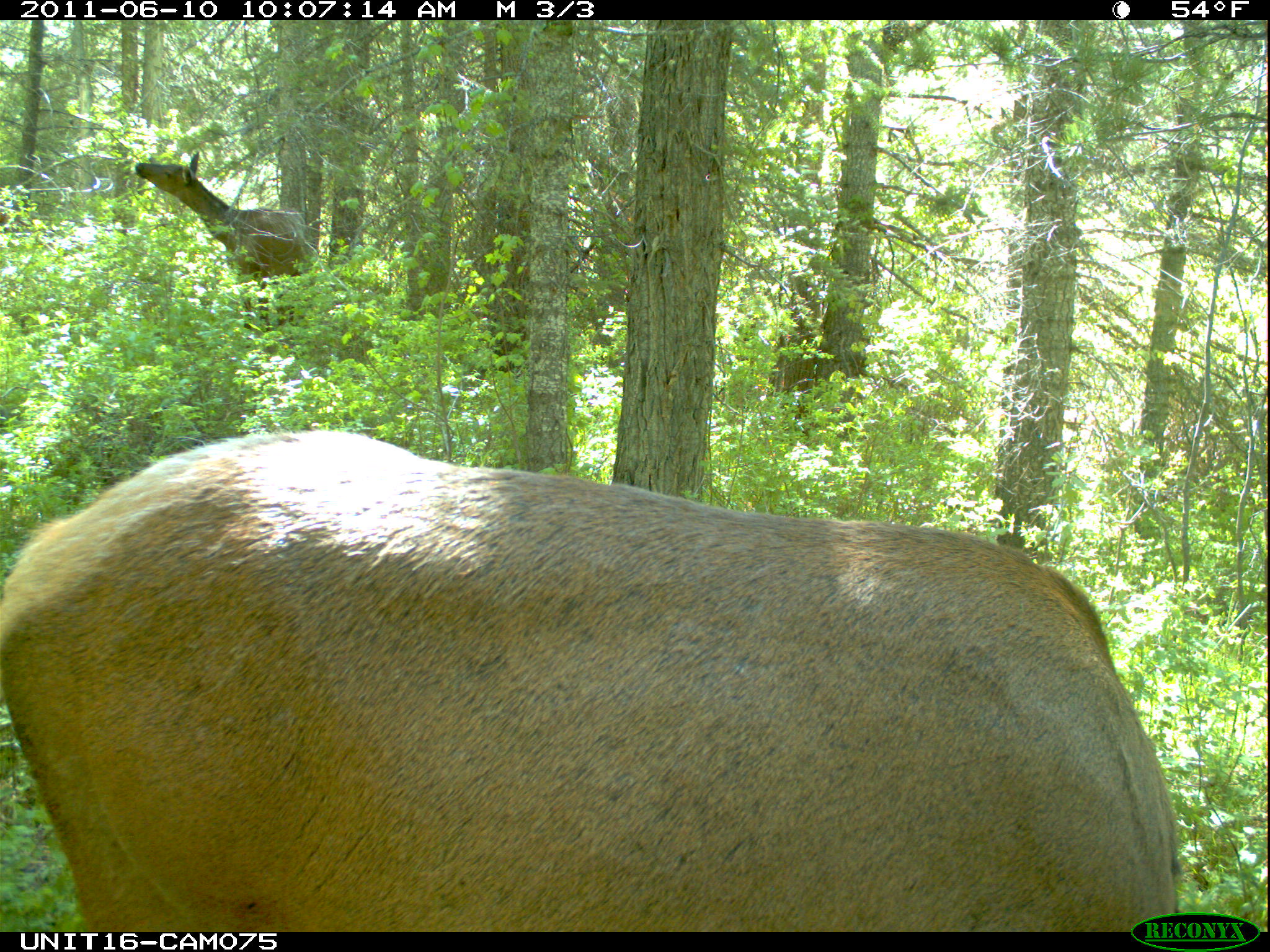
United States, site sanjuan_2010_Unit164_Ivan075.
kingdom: Animalia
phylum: Chordata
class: Mammalia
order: Artiodactyla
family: Cervidae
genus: Cervus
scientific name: Cervus elaphus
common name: red deer